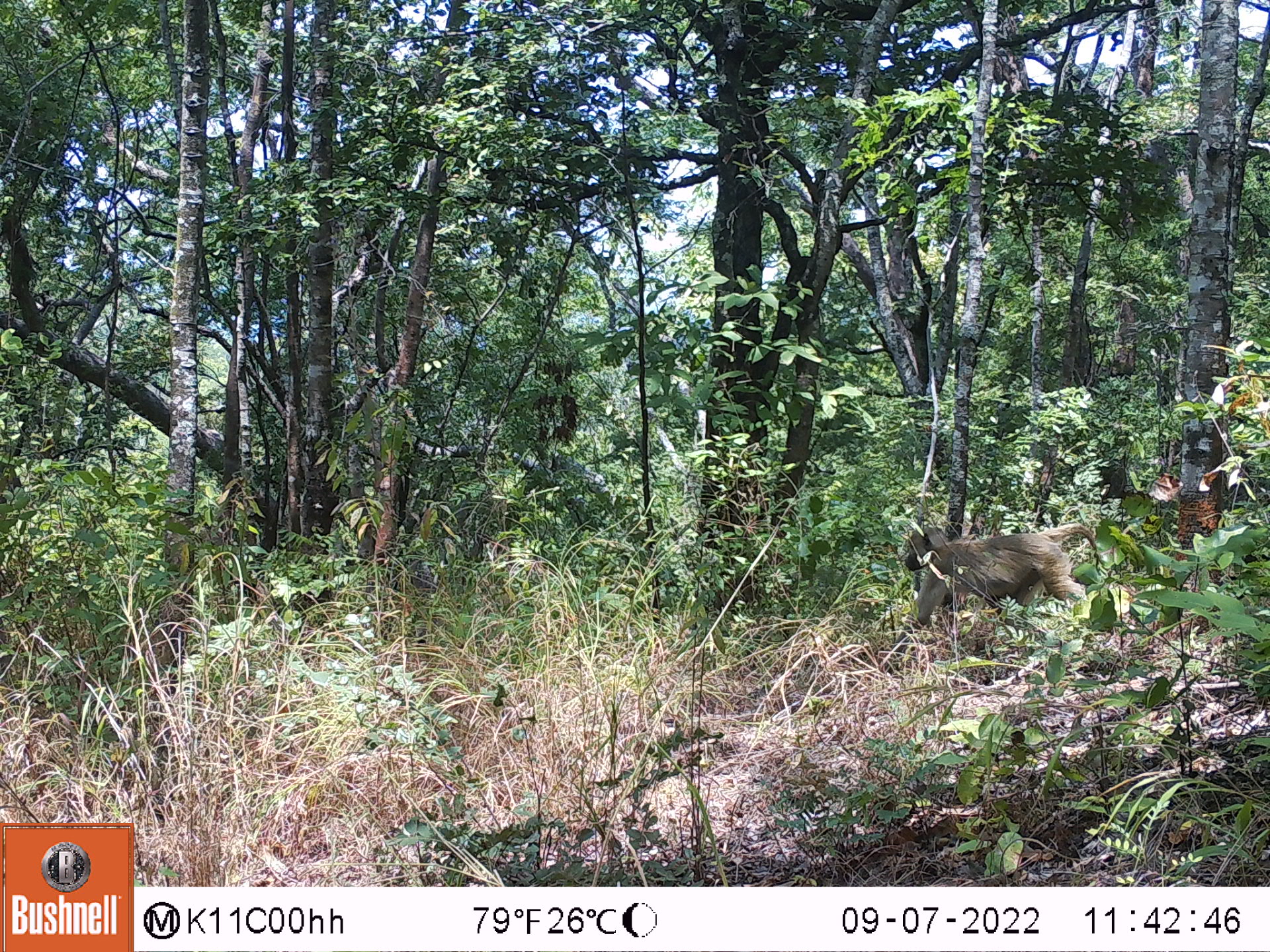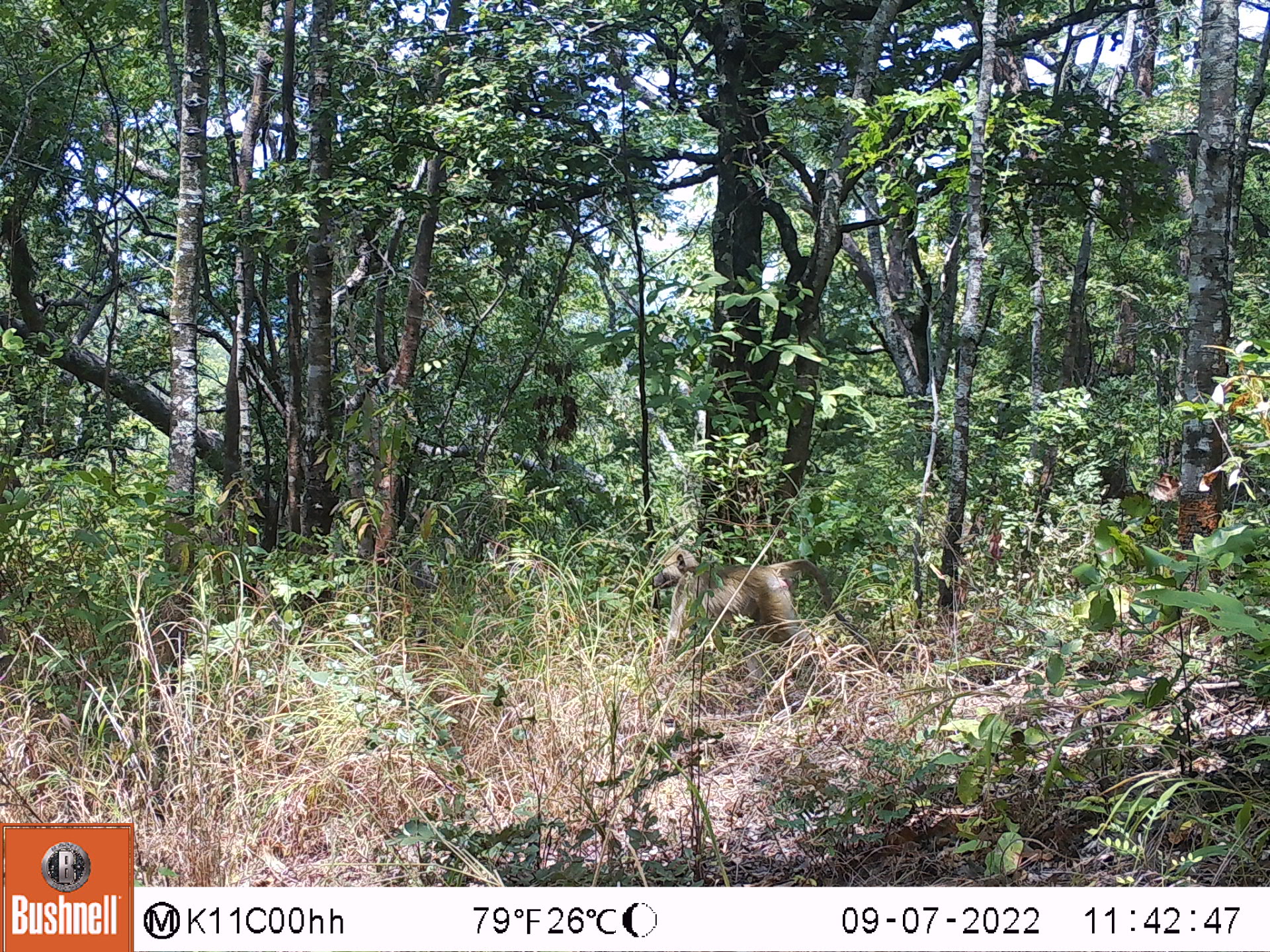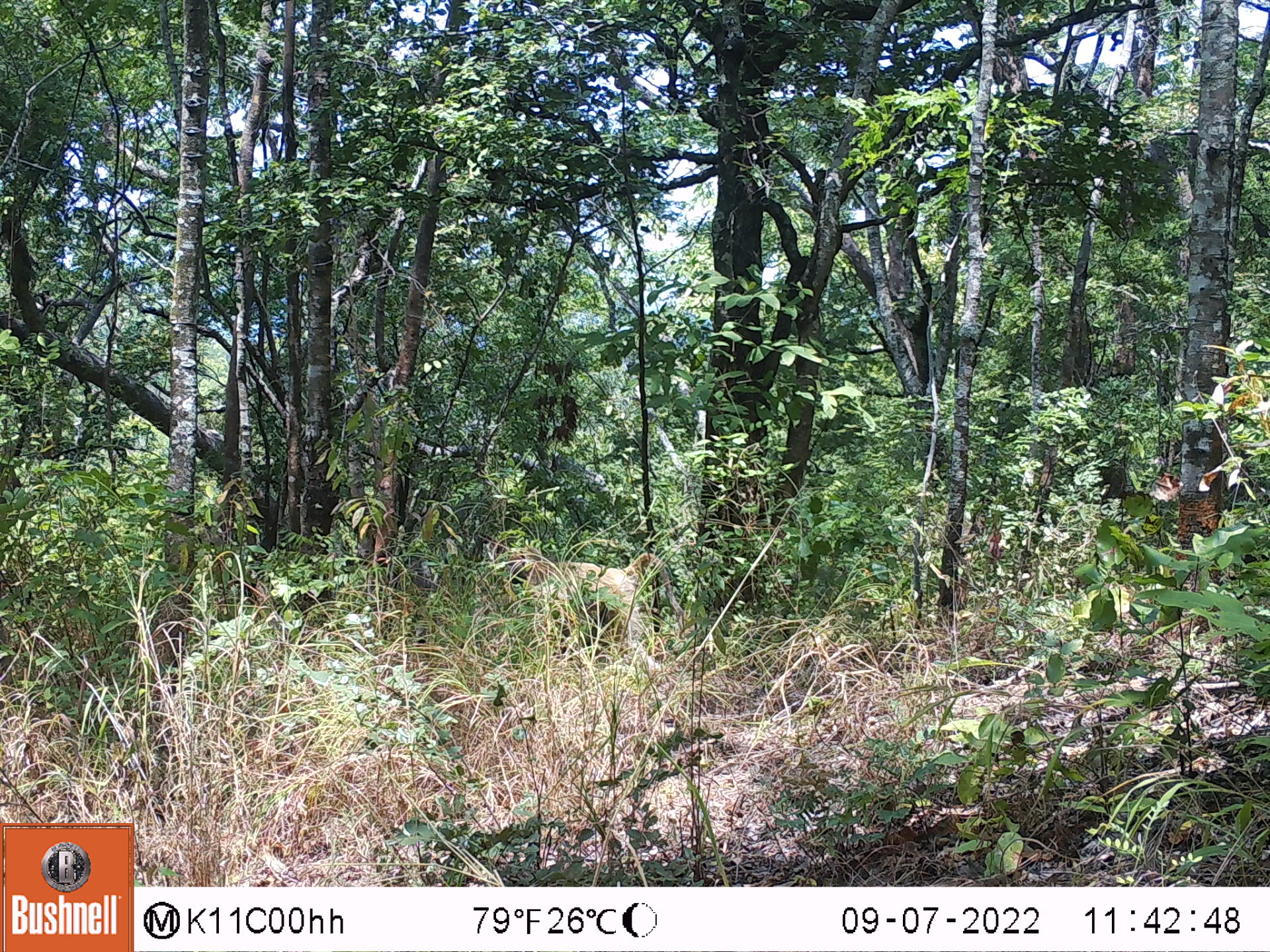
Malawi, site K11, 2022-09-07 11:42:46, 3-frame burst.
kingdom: Animalia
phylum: Chordata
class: Mammalia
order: Primates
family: Cercopithecidae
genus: Papio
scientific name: Papio cynocephalus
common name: yellow baboon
Yellow baboon (Papio cynocephalus), count 1.